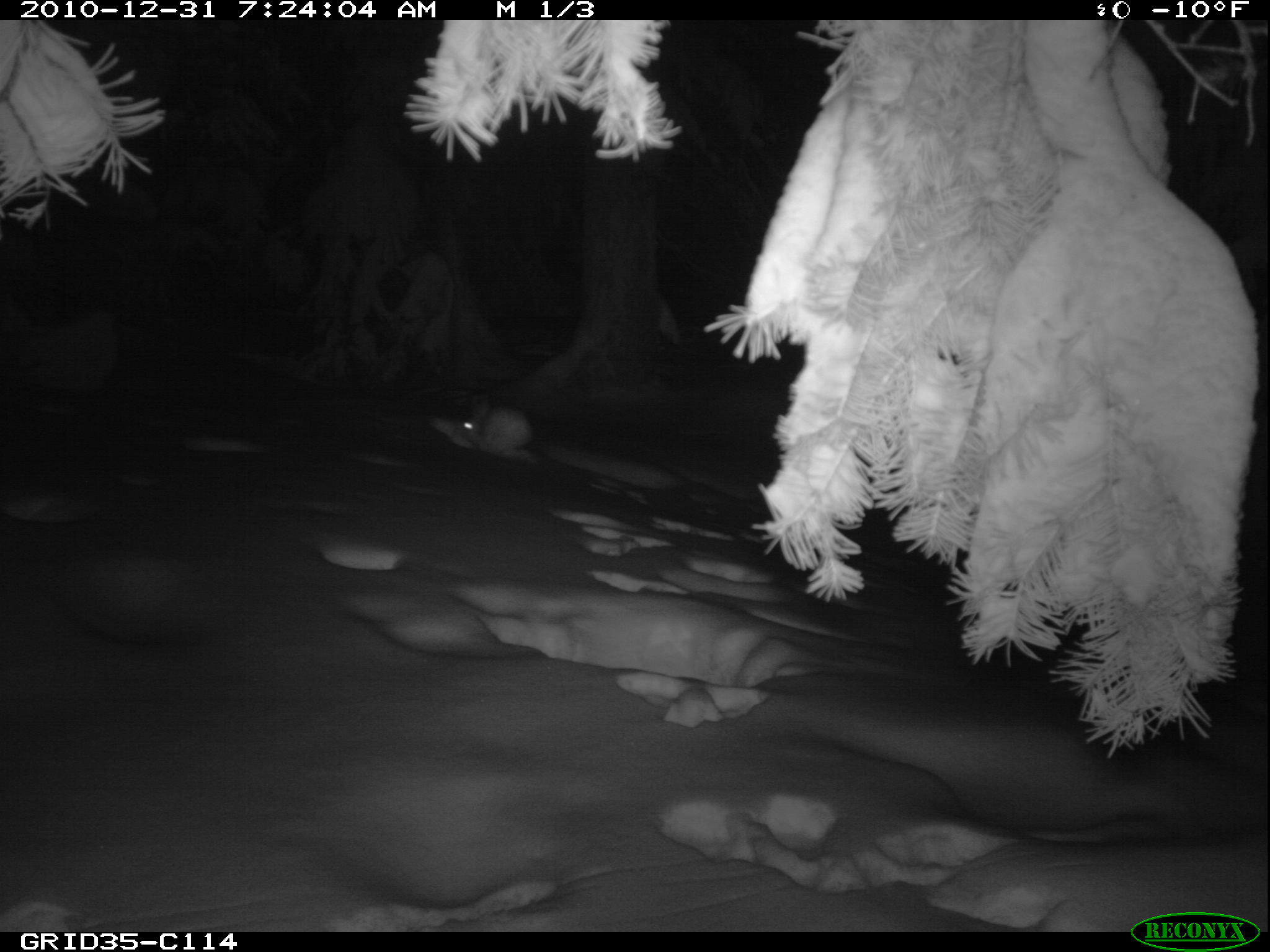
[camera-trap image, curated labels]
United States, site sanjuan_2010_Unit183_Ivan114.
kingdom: Animalia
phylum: Chordata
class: Mammalia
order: Lagomorpha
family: Leporidae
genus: Lepus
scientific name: Lepus americanus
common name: snowshoe hare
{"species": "Lepus americanus (snowshoe hare)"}